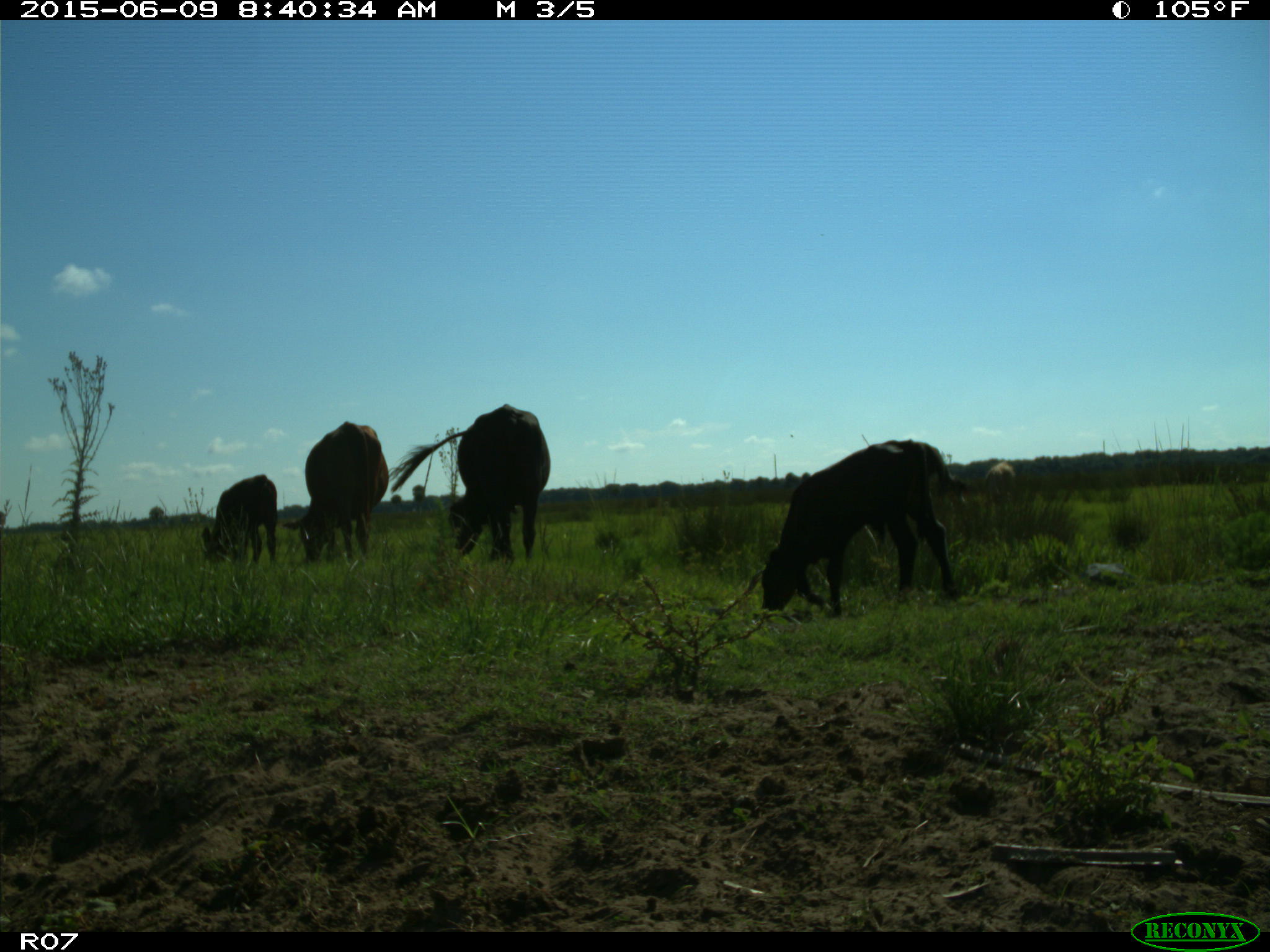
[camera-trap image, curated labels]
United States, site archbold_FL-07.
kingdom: Animalia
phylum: Chordata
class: Mammalia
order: Artiodactyla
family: Bovidae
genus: Bos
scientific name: Bos taurus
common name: domestic cow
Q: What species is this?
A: Bos taurus (domestic cow).